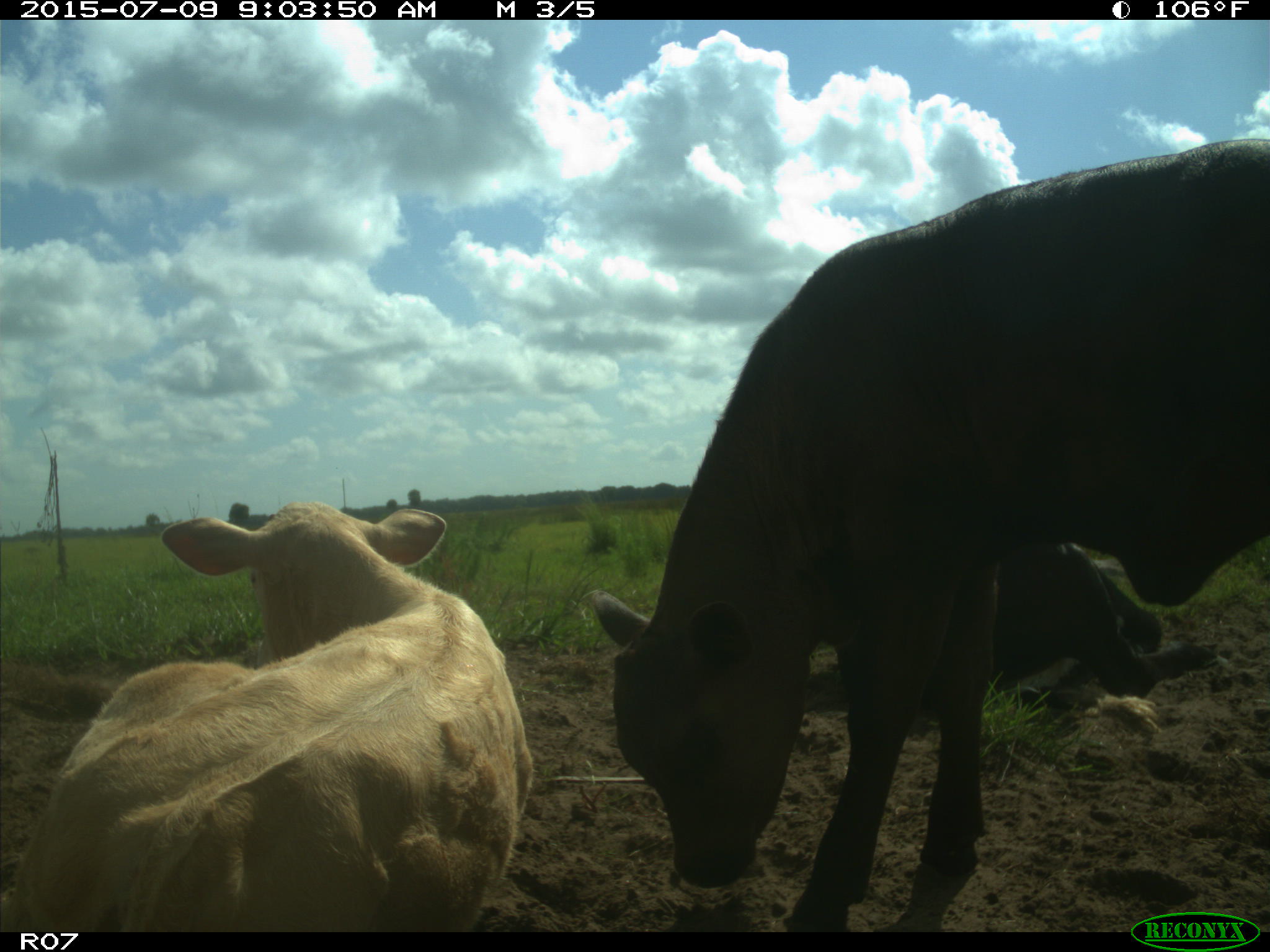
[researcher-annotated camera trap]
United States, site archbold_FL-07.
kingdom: Animalia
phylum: Chordata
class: Mammalia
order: Artiodactyla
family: Bovidae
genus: Bos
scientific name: Bos taurus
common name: domestic cow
Bos taurus (domestic cow).